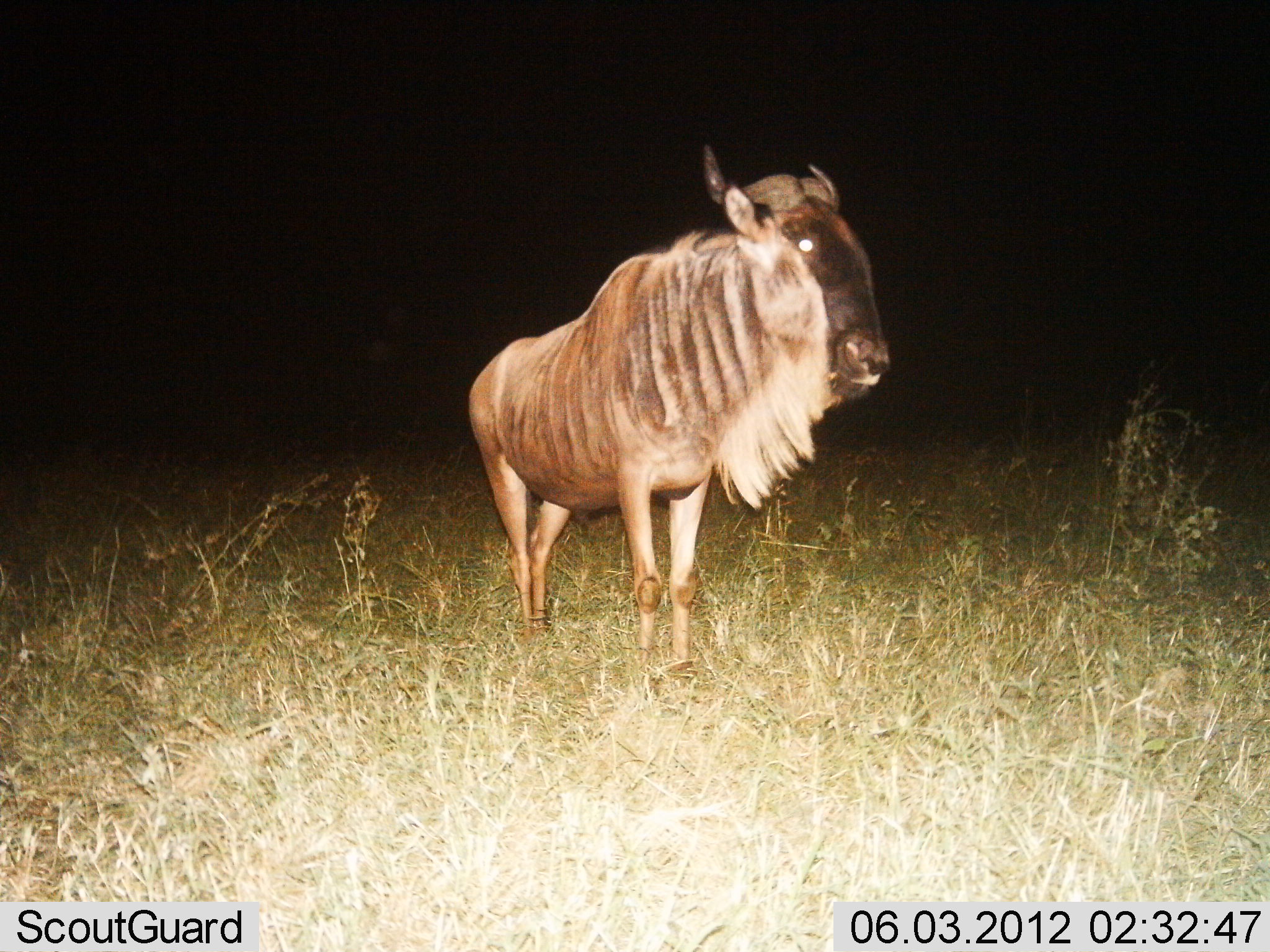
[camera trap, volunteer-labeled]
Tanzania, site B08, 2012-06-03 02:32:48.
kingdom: Animalia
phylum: Chordata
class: Mammalia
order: Artiodactyla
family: Bovidae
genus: Connochaetes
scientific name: Connochaetes taurinus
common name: blue wildebeest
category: wildebeest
Wildebeest (blue wildebeest) (Connochaetes taurinus), count 1. Behavior (volunteer vote fractions): standing 100%, resting 0%, moving 0%, interacting 0%. Young present (vote fraction): 0%. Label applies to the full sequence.